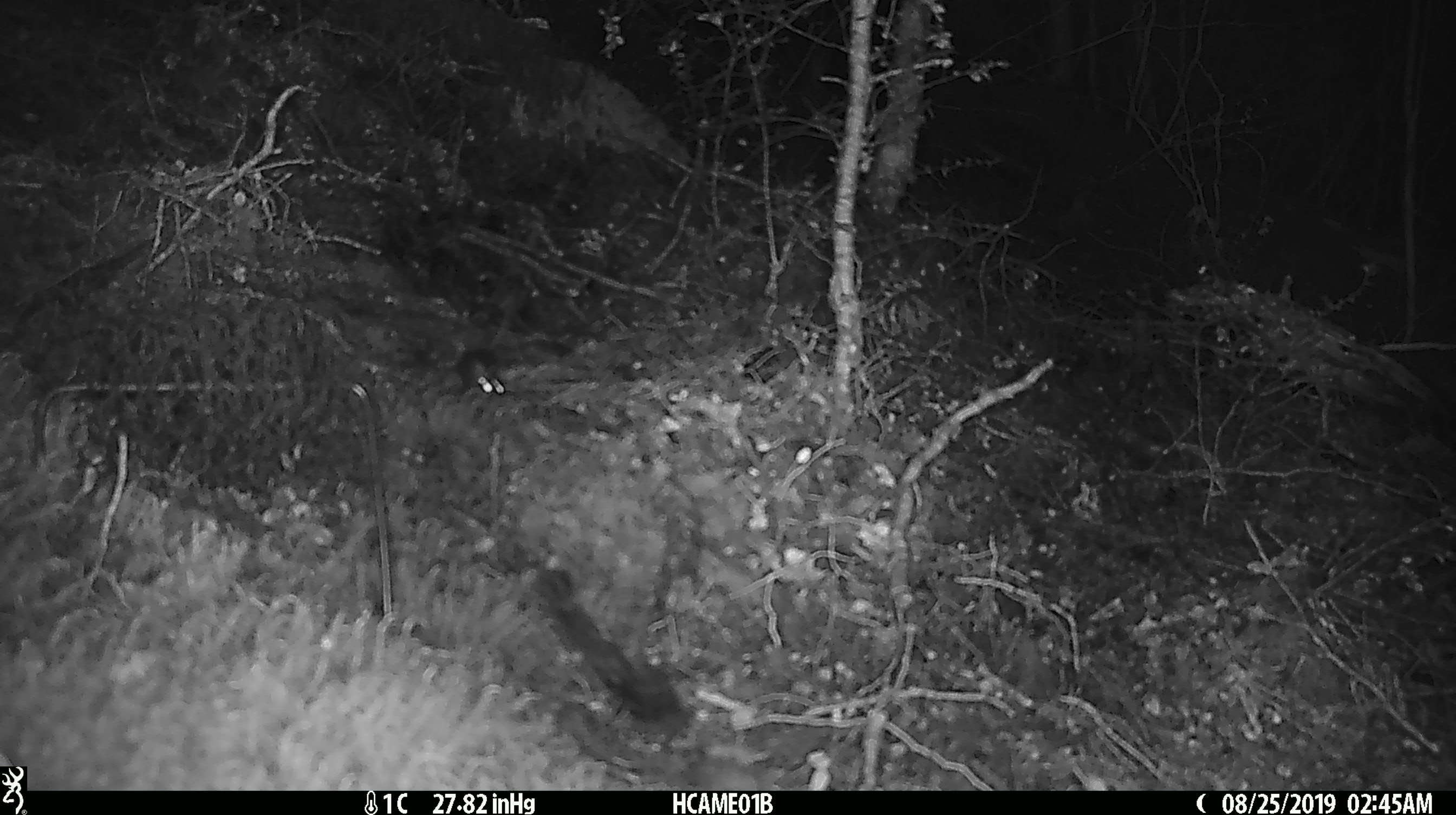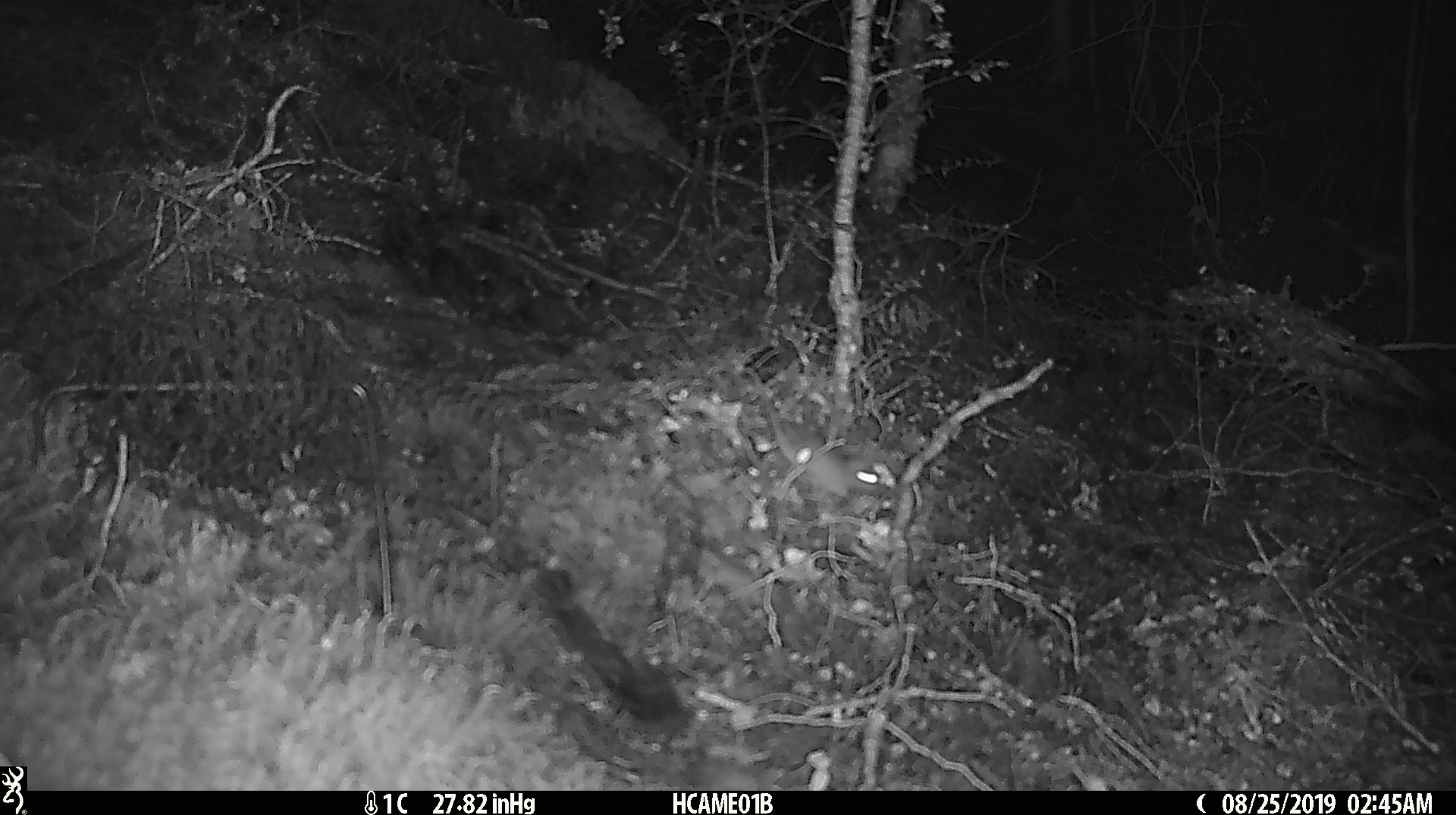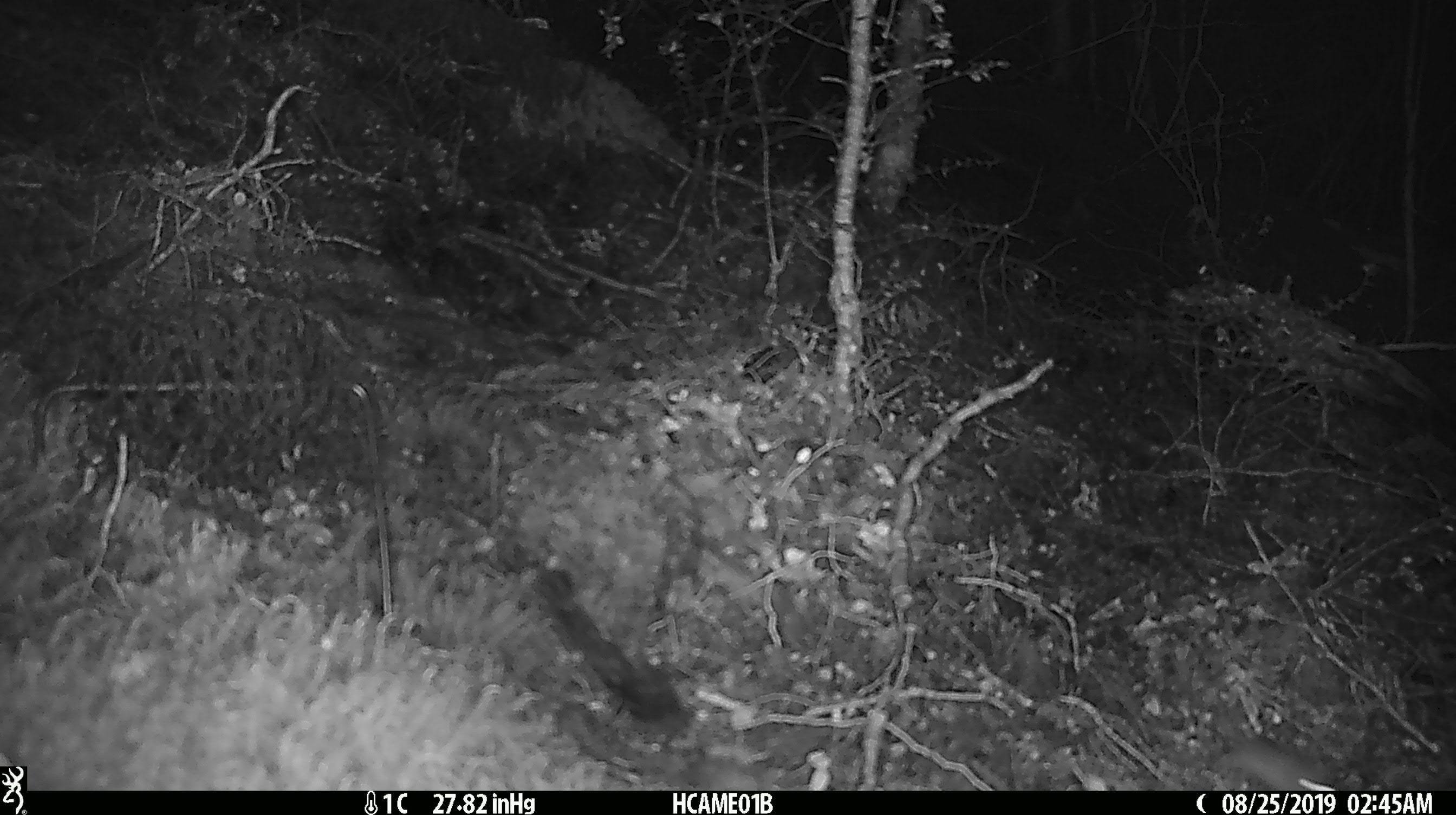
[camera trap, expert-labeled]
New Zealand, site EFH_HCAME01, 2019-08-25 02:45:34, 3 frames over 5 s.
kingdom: Animalia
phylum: Chordata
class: Mammalia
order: Rodentia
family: Muridae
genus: Mus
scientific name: Mus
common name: mouse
Mouse (Mus).